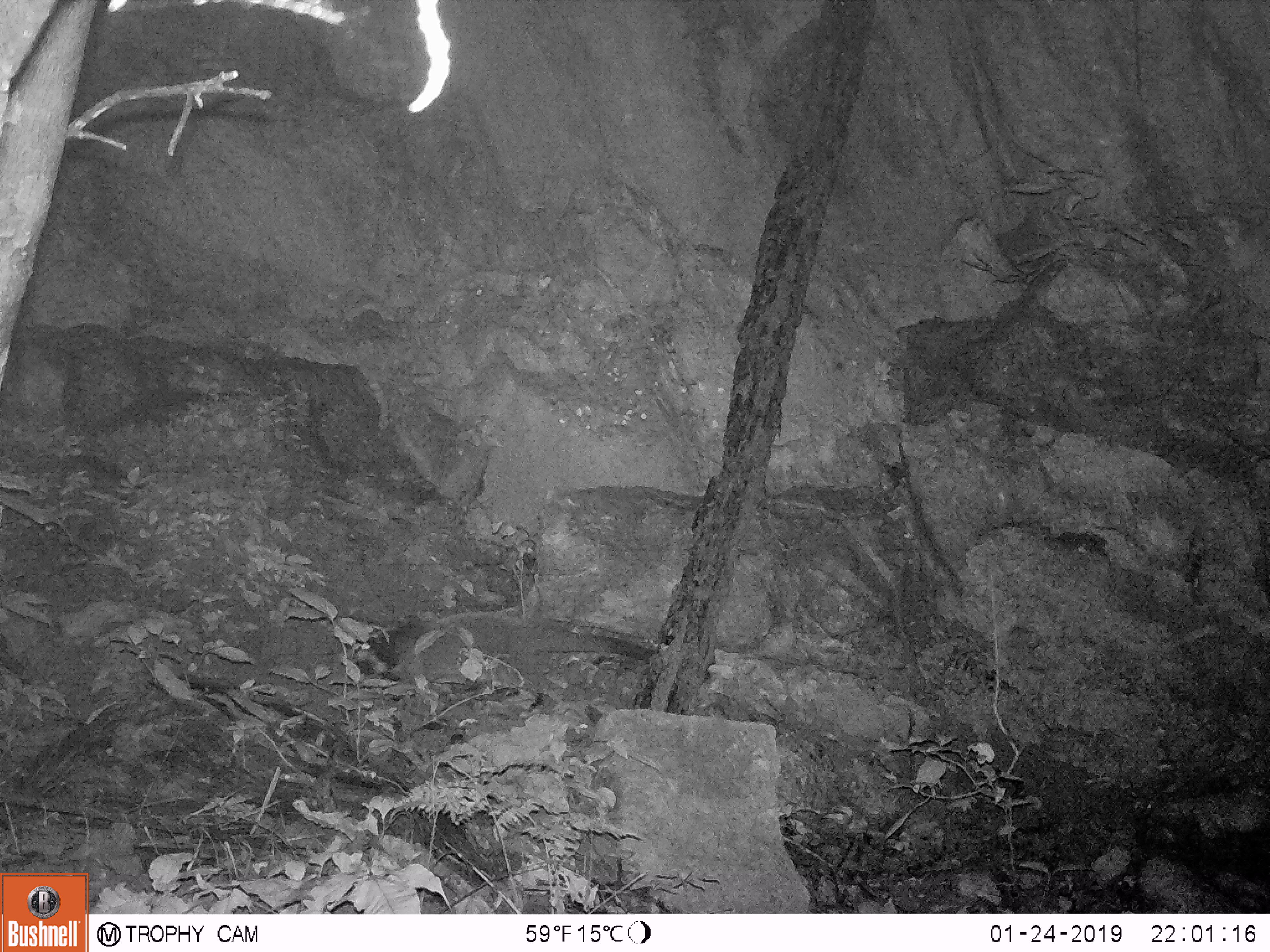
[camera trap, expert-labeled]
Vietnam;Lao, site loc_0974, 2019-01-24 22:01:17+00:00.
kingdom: Animalia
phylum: Chordata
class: Mammalia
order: Carnivora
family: Viverridae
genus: Paguma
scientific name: Paguma larvata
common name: masked palm civet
Masked palm civet (Paguma larvata). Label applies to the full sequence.